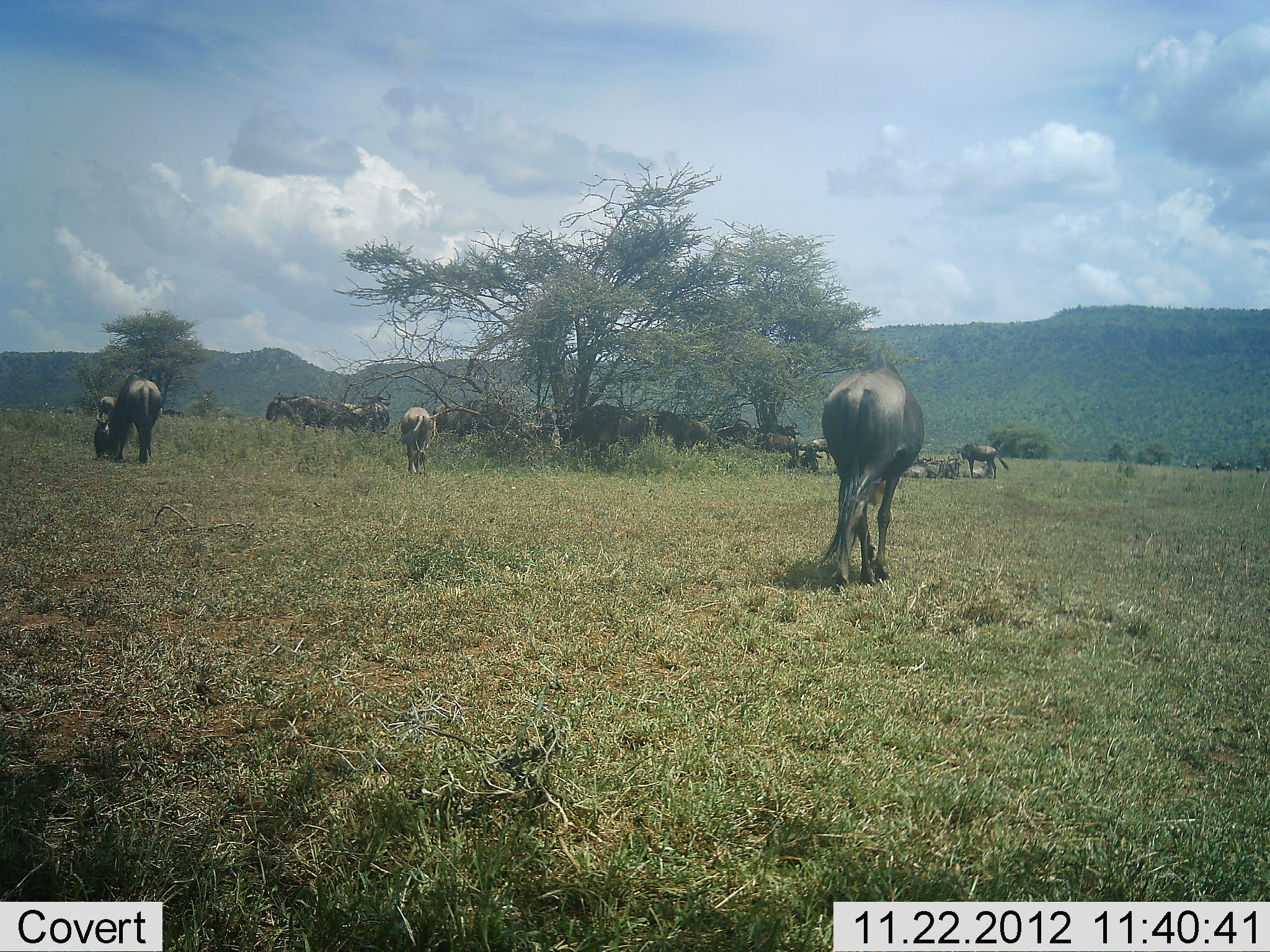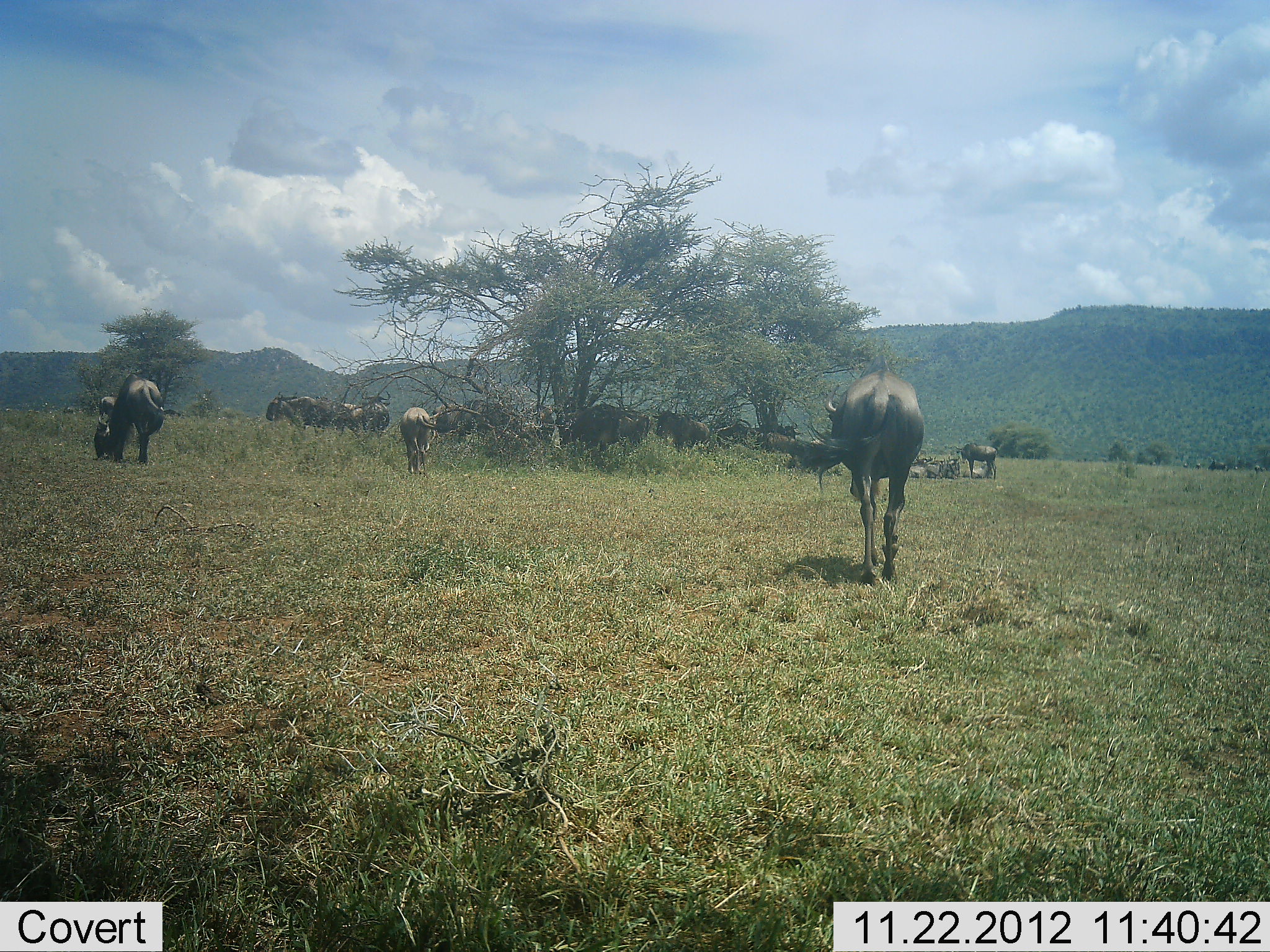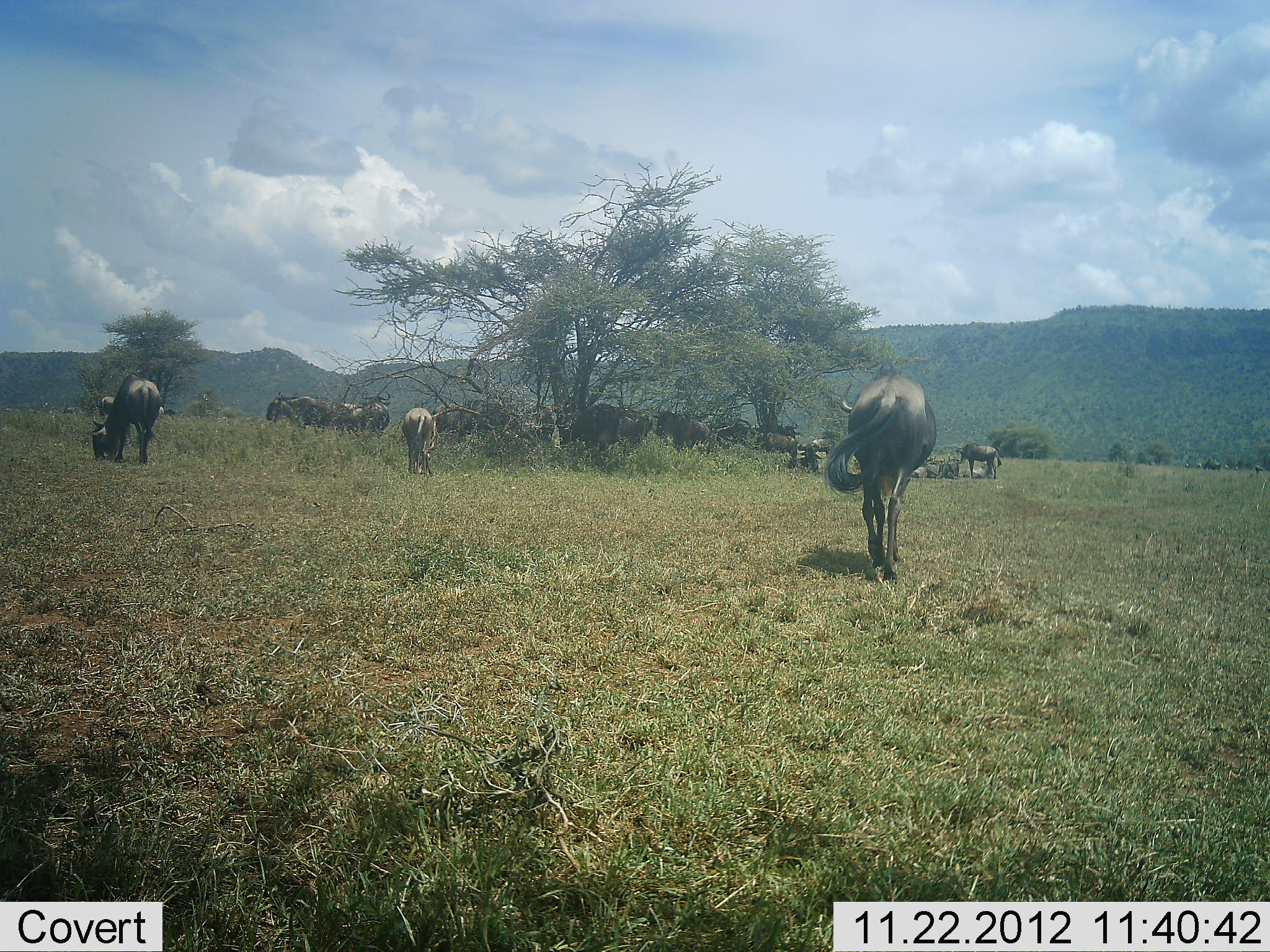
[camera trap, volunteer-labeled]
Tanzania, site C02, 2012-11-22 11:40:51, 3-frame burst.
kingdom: Animalia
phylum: Chordata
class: Mammalia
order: Artiodactyla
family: Bovidae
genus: Connochaetes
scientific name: Connochaetes taurinus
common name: blue wildebeest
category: wildebeest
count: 11-50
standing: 63%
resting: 47%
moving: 42%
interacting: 11%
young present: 0%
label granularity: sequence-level